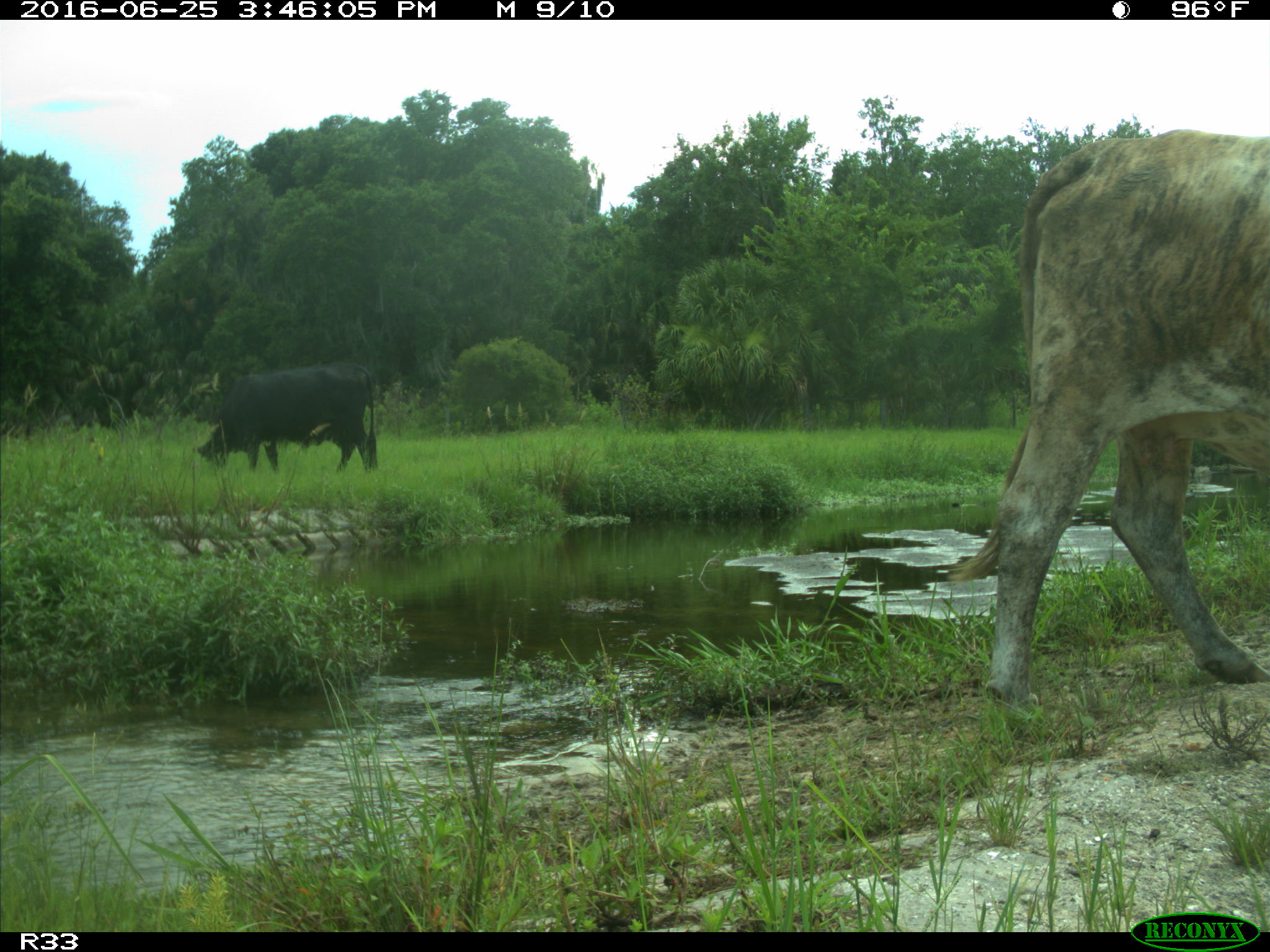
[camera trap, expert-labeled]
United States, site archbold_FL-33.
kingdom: Animalia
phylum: Chordata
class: Mammalia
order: Artiodactyla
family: Bovidae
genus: Bos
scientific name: Bos taurus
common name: domestic cow